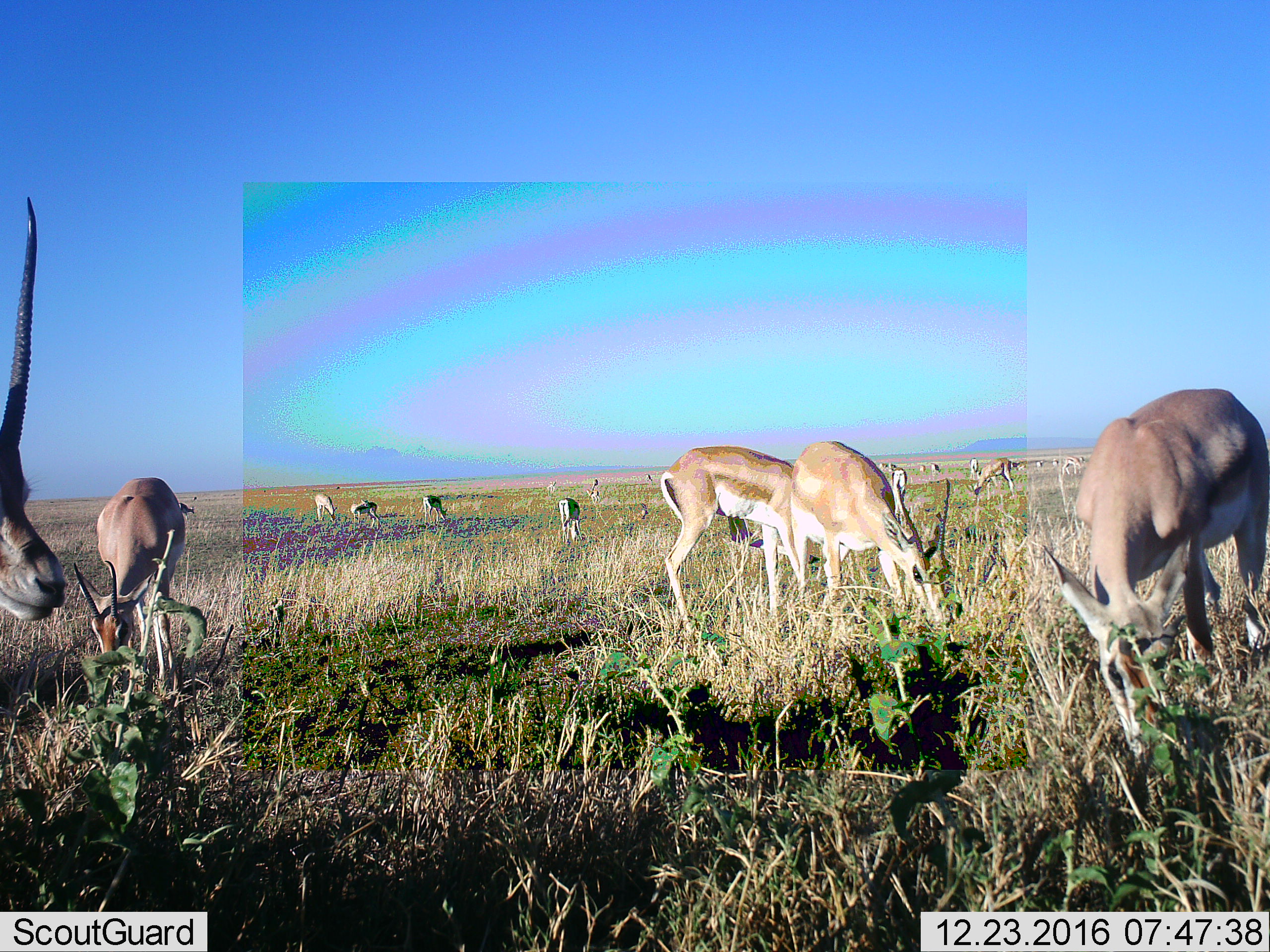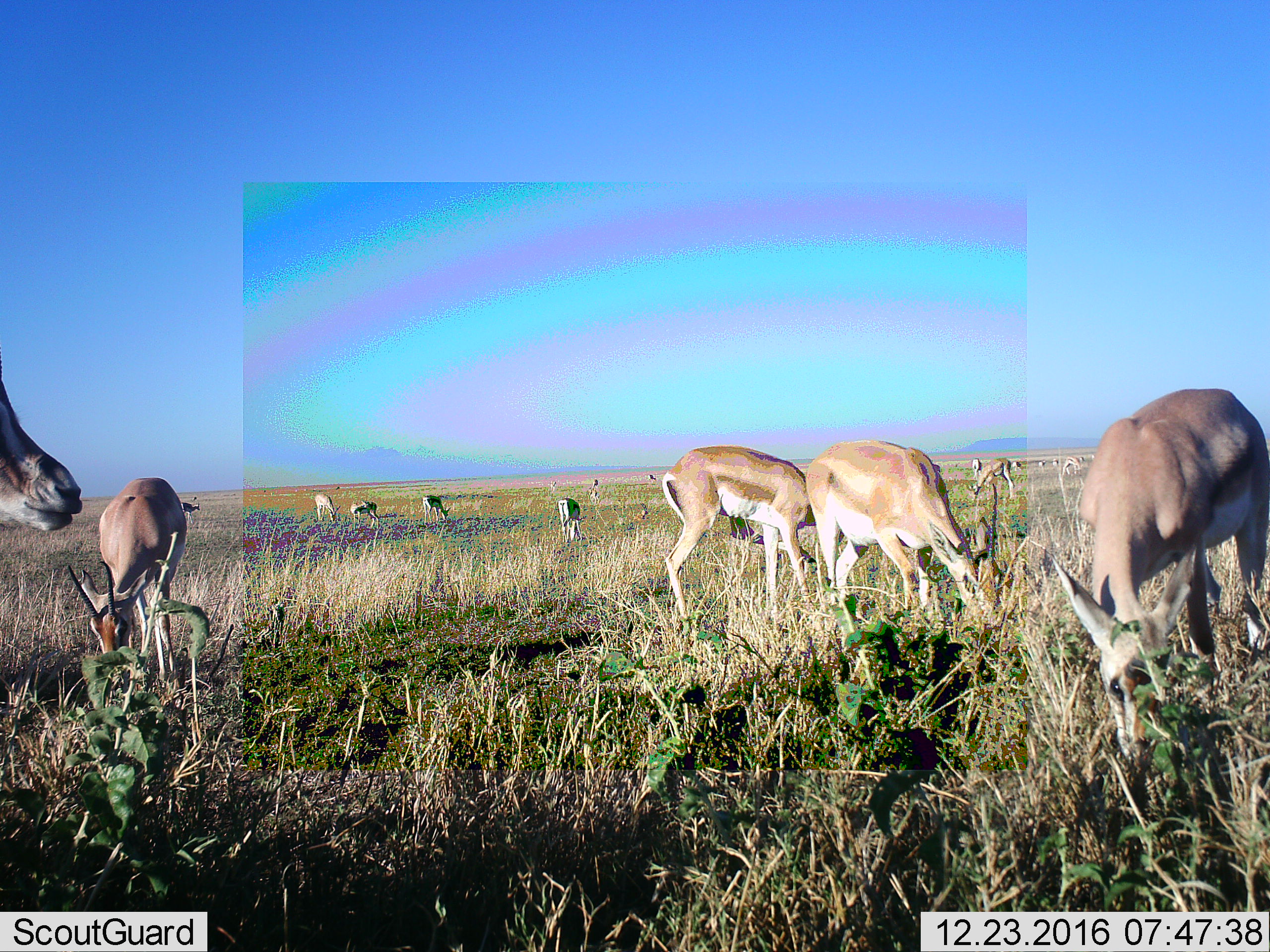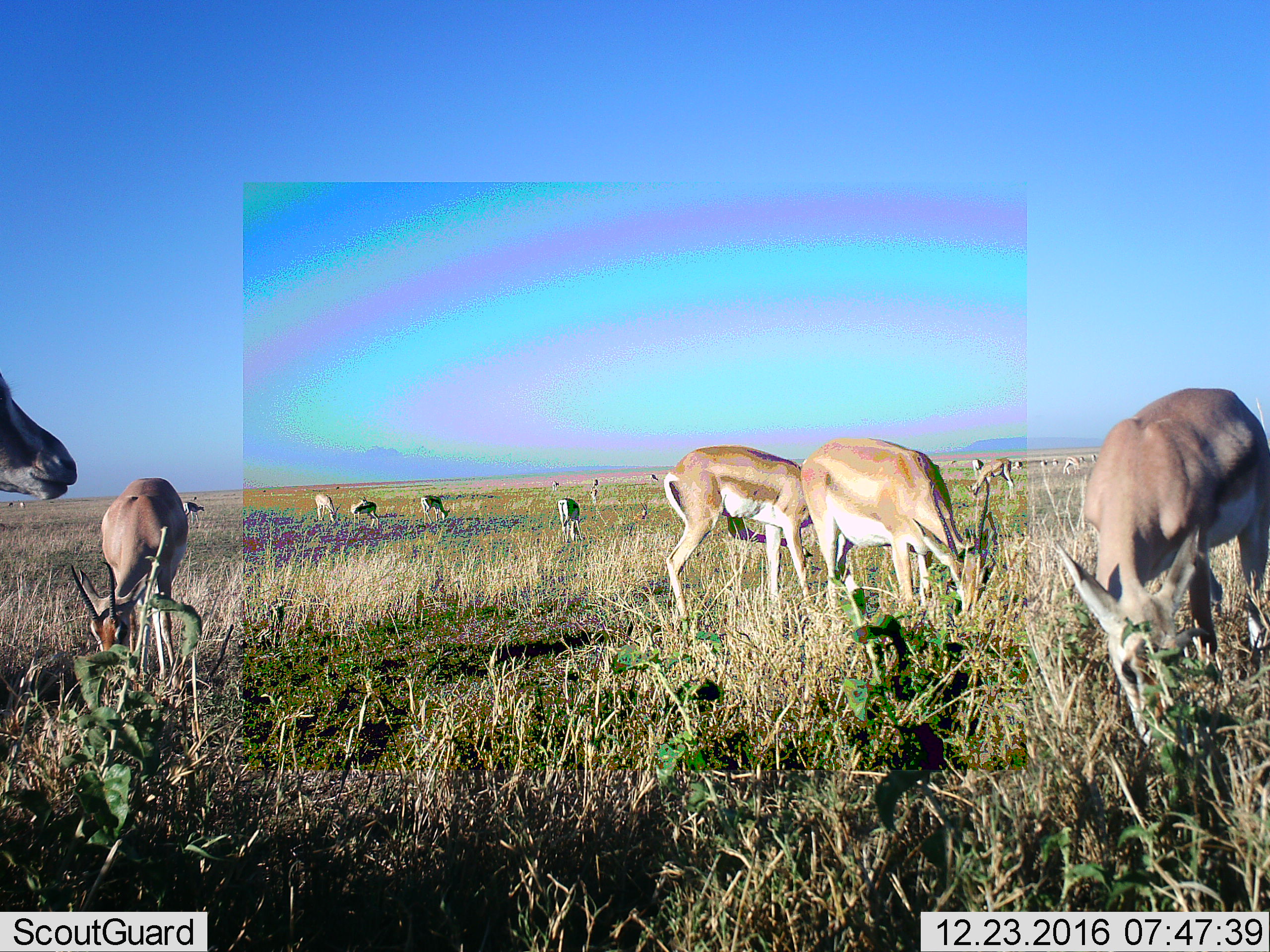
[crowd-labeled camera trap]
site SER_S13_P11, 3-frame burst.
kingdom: Animalia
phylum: Chordata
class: Mammalia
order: Artiodactyla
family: Bovidae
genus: Nanger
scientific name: Nanger granti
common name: grant's gazelle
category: gazellegrants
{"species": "gazellegrants (grant's gazelle) (Nanger granti)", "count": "11-50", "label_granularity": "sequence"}